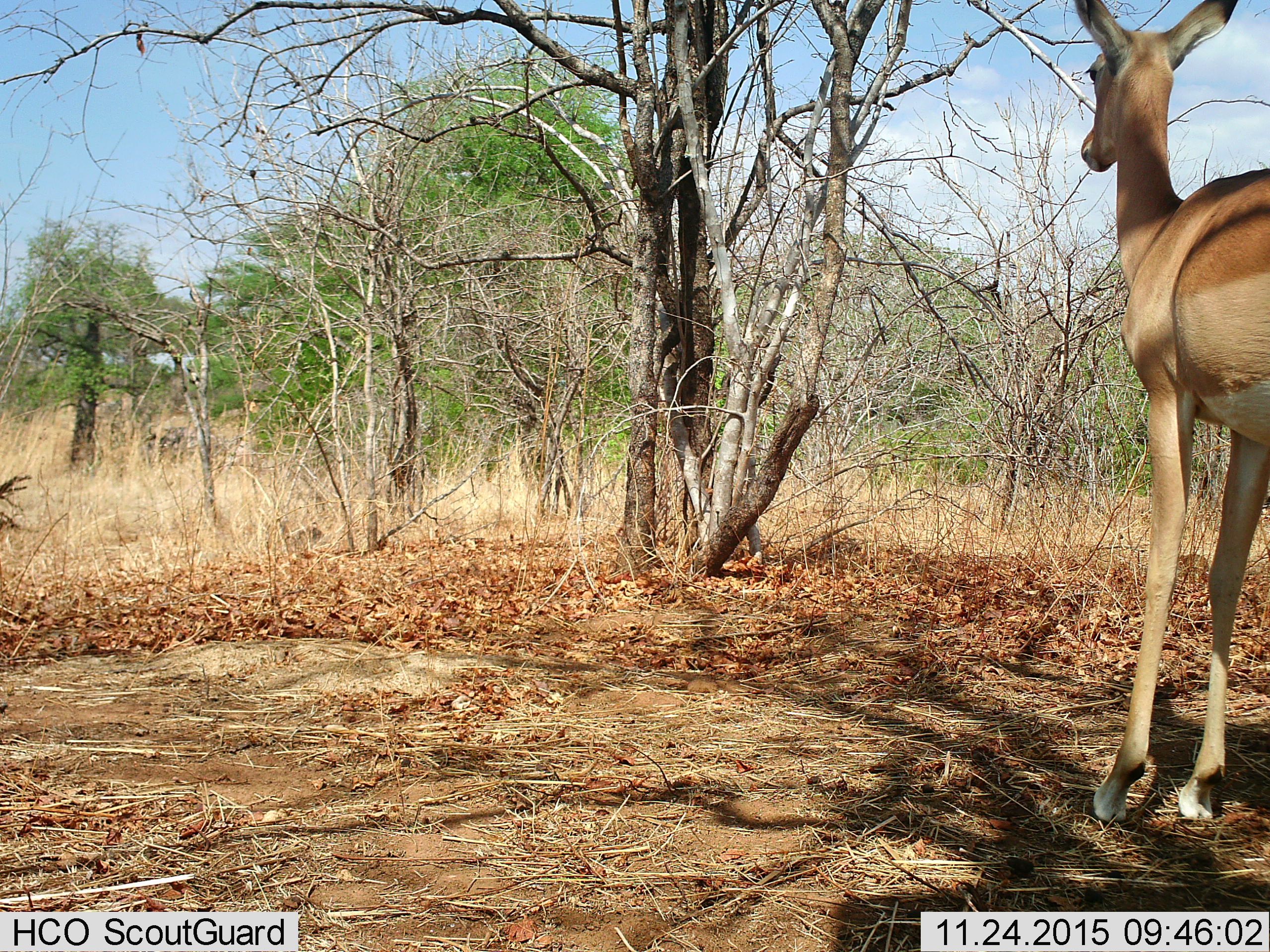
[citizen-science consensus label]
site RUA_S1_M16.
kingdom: Animalia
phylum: Chordata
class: Mammalia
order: Artiodactyla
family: Bovidae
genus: Aepyceros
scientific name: Aepyceros melampus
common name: impala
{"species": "impala (Aepyceros melampus)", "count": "1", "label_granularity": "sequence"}